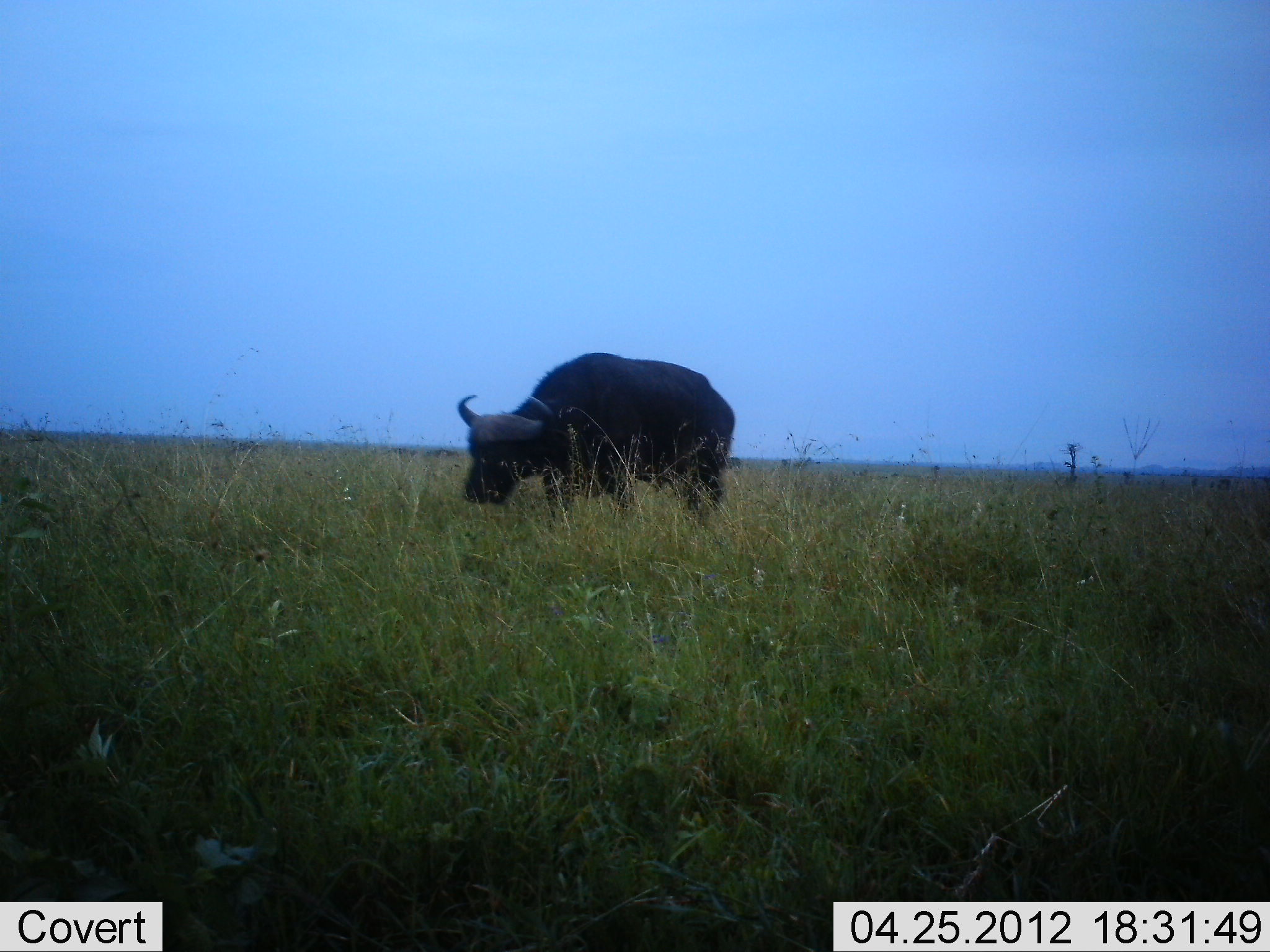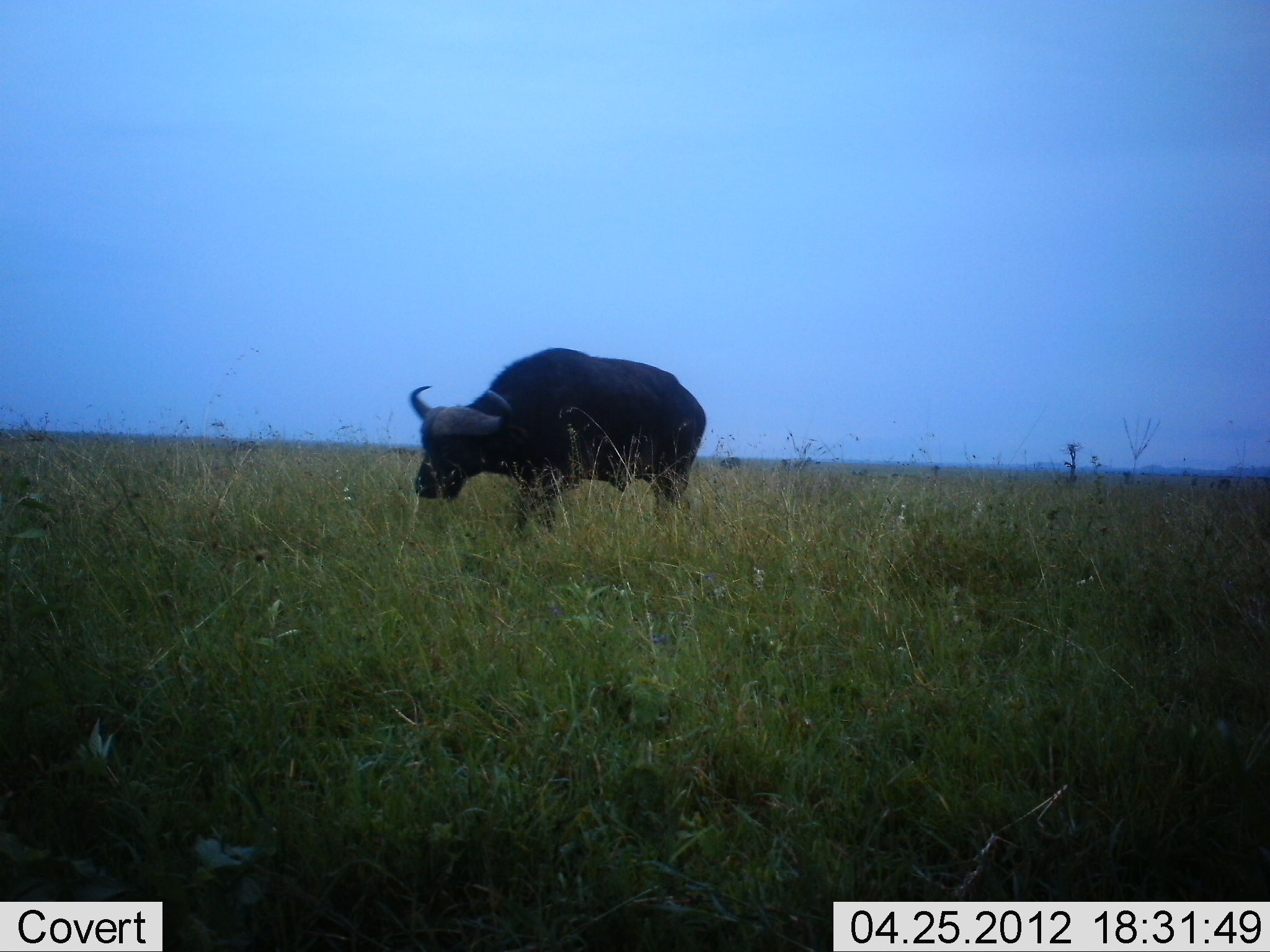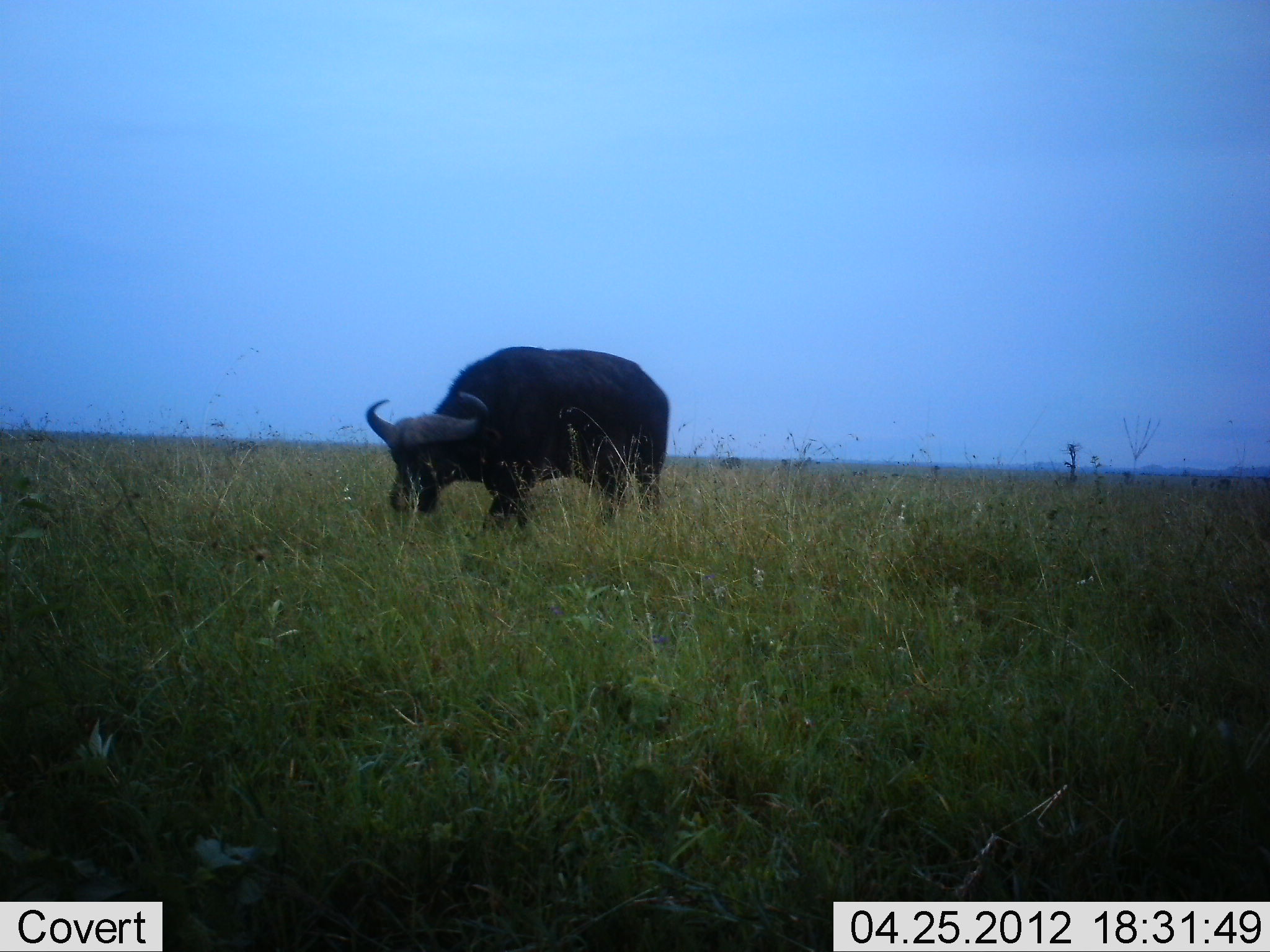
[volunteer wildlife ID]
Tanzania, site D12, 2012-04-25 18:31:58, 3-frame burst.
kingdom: Animalia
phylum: Chordata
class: Mammalia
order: Artiodactyla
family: Bovidae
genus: Syncerus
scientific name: Syncerus caffer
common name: cape buffalo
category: buffalo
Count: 1.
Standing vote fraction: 8%.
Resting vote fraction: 0%.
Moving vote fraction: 96%.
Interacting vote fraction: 0%.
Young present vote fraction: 0%.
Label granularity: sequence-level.